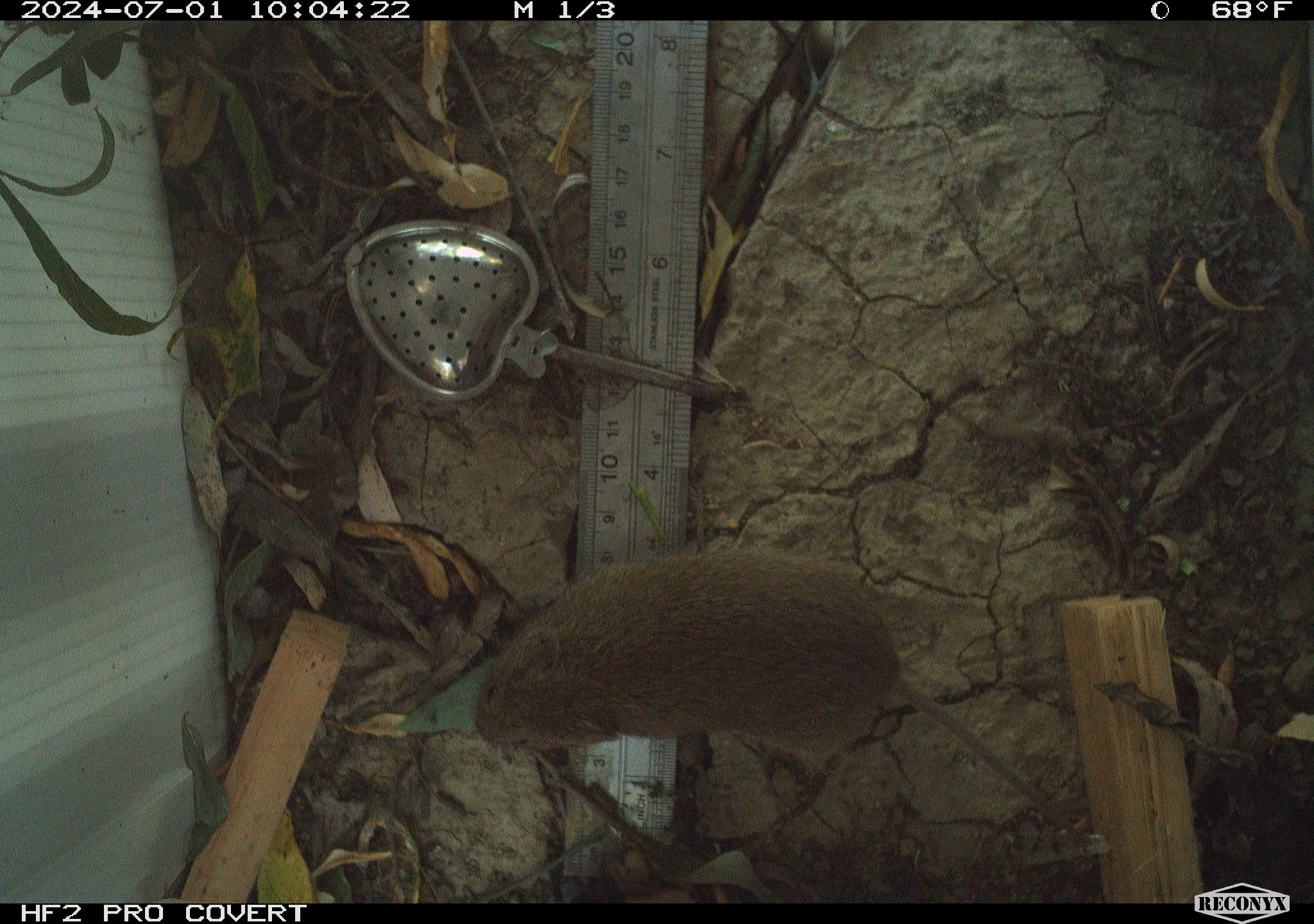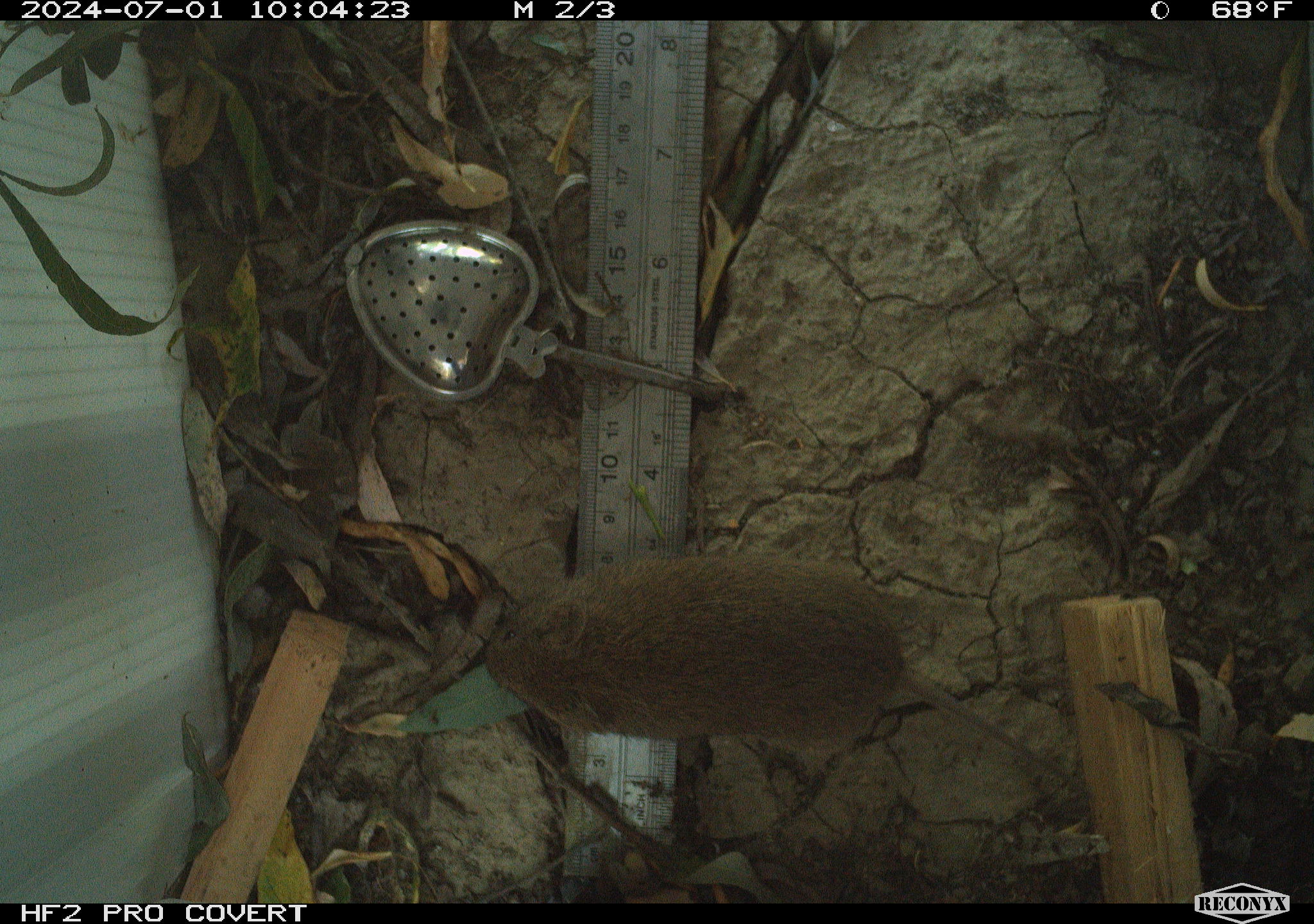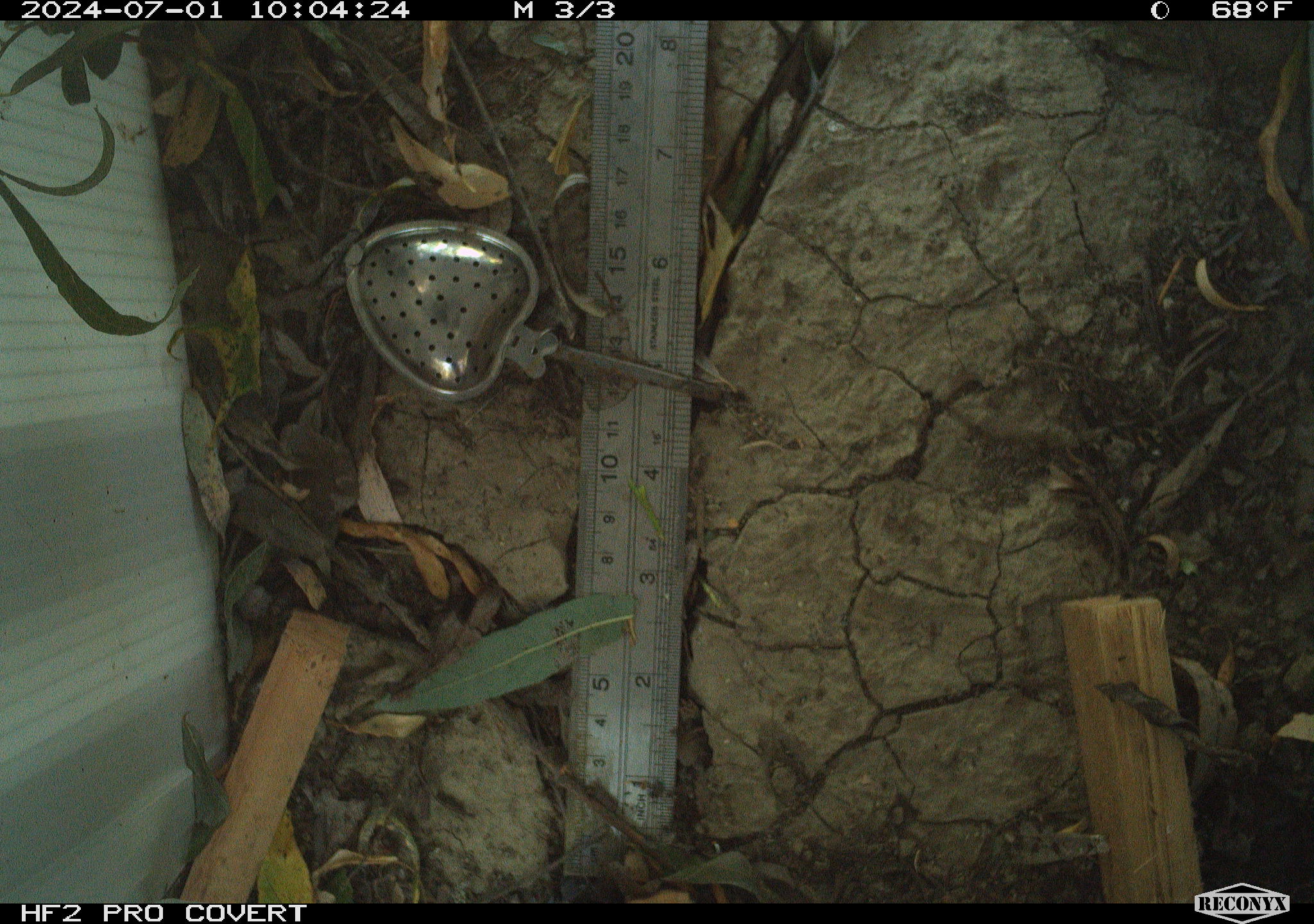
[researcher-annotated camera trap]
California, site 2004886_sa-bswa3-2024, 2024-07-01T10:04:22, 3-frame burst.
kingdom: Animalia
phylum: Chordata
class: Mammalia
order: Rodentia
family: Cricetidae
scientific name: Arvicolinae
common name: voles, lemmings, and muskrats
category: arvicolinae subfamily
Arvicolinae subfamily (voles, lemmings, and muskrats) (Arvicolinae).